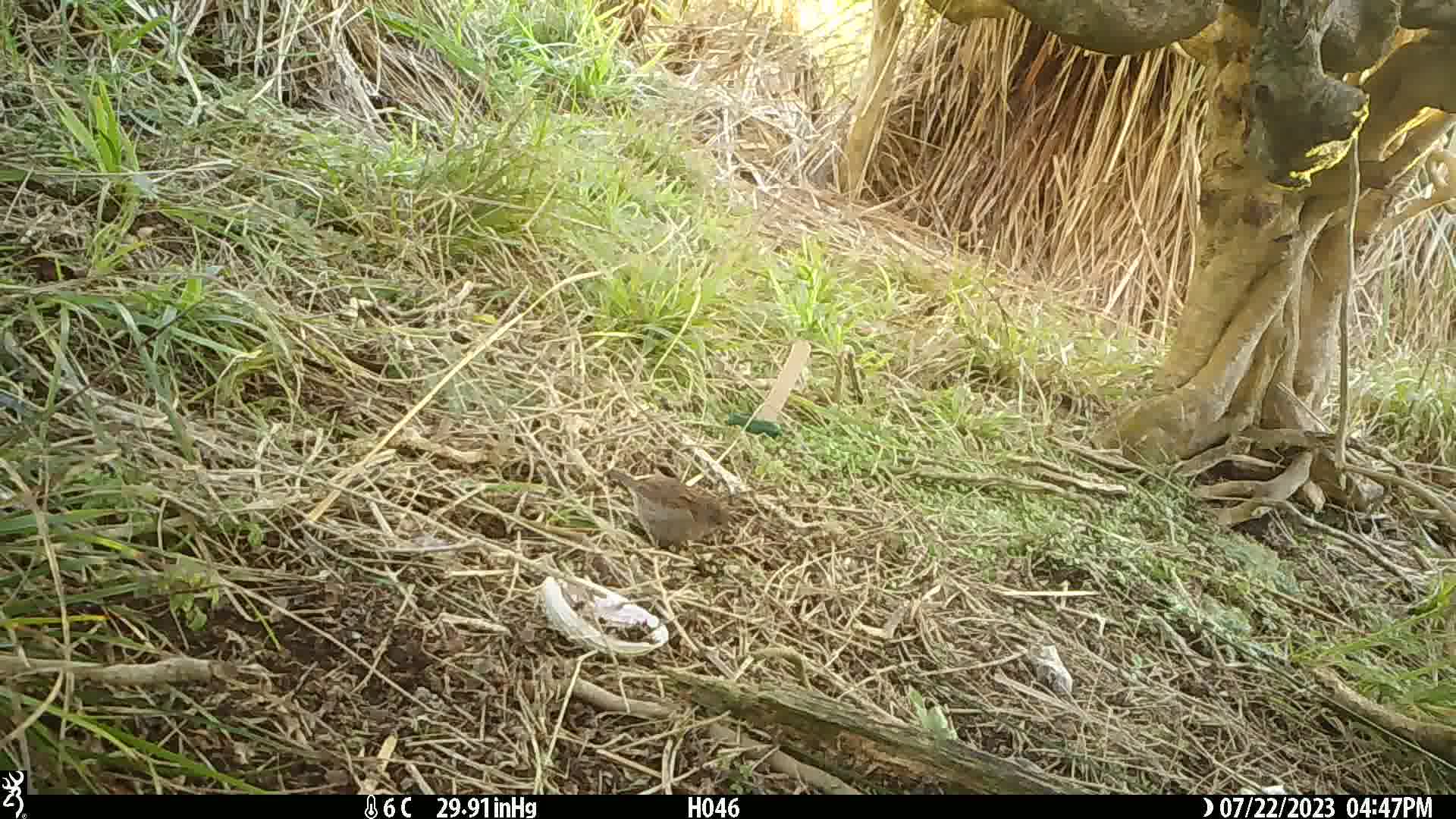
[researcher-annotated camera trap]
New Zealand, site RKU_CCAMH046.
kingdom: Animalia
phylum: Chordata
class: Aves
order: Passeriformes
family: Prunellidae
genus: Prunella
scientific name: Prunella modularis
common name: dunnock